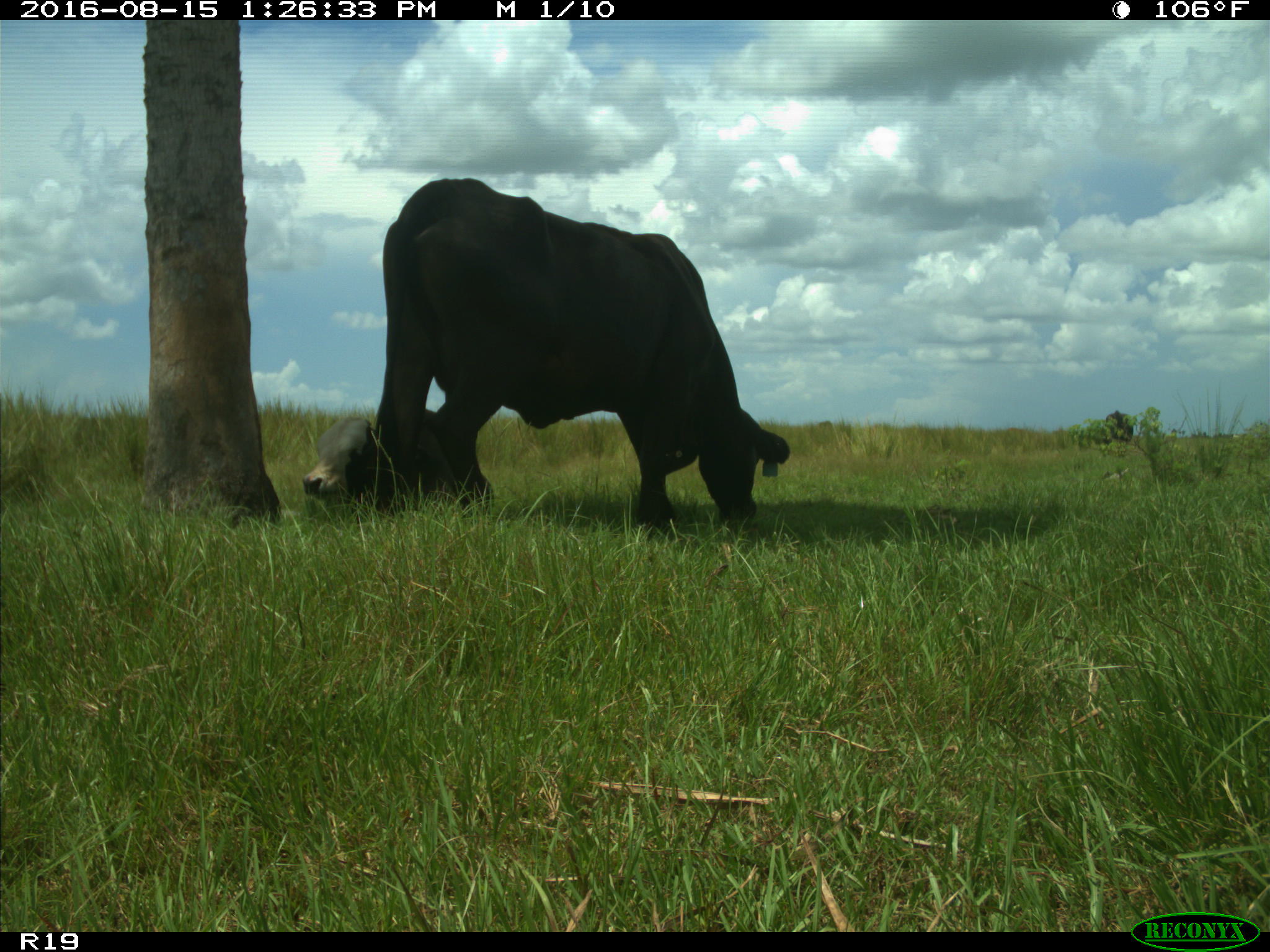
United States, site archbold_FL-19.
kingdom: Animalia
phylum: Chordata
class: Mammalia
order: Artiodactyla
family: Bovidae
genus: Bos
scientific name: Bos taurus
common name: domestic cow